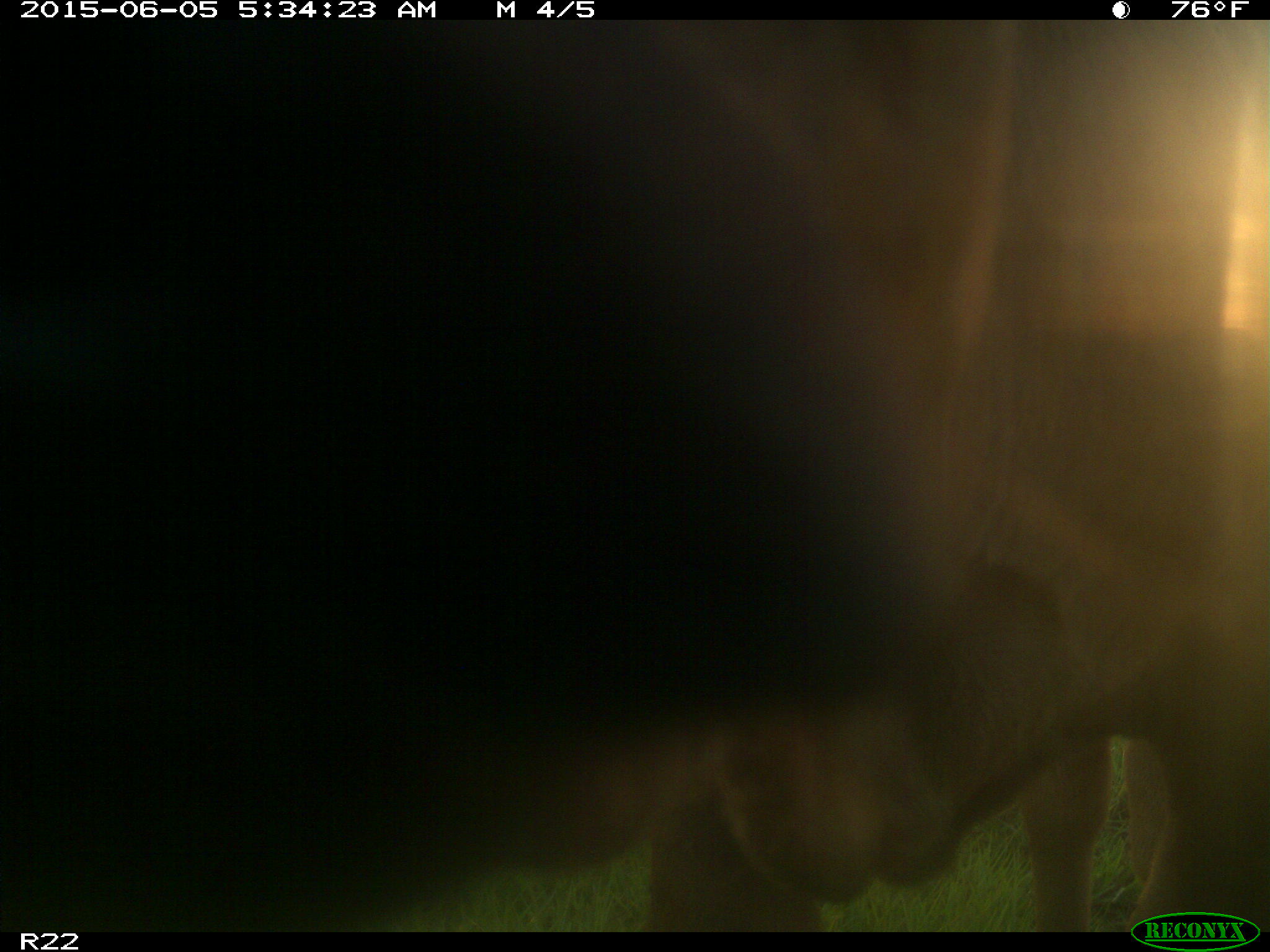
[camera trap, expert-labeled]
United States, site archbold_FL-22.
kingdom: Animalia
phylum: Chordata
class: Mammalia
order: Artiodactyla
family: Bovidae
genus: Bos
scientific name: Bos taurus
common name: domestic cow